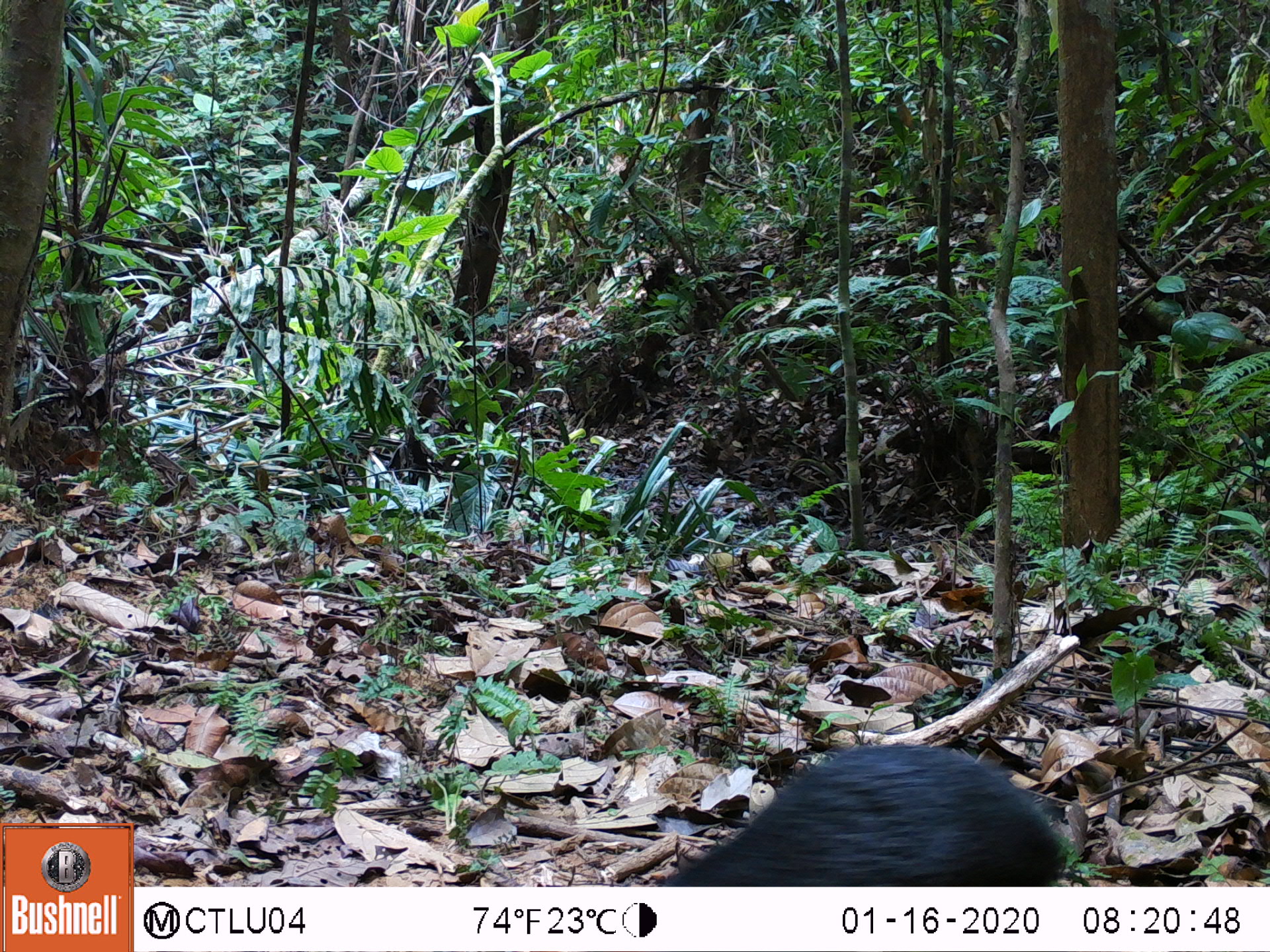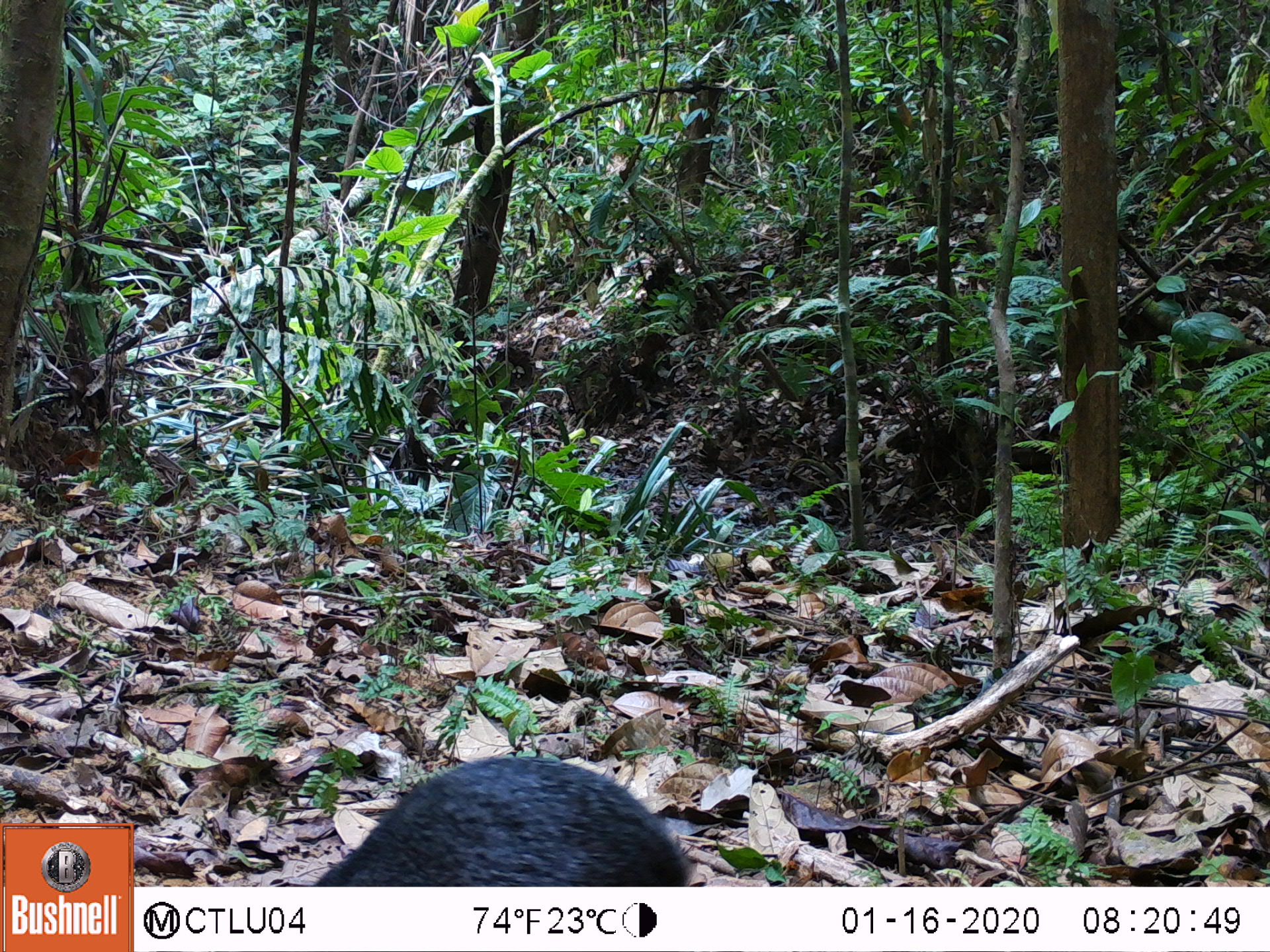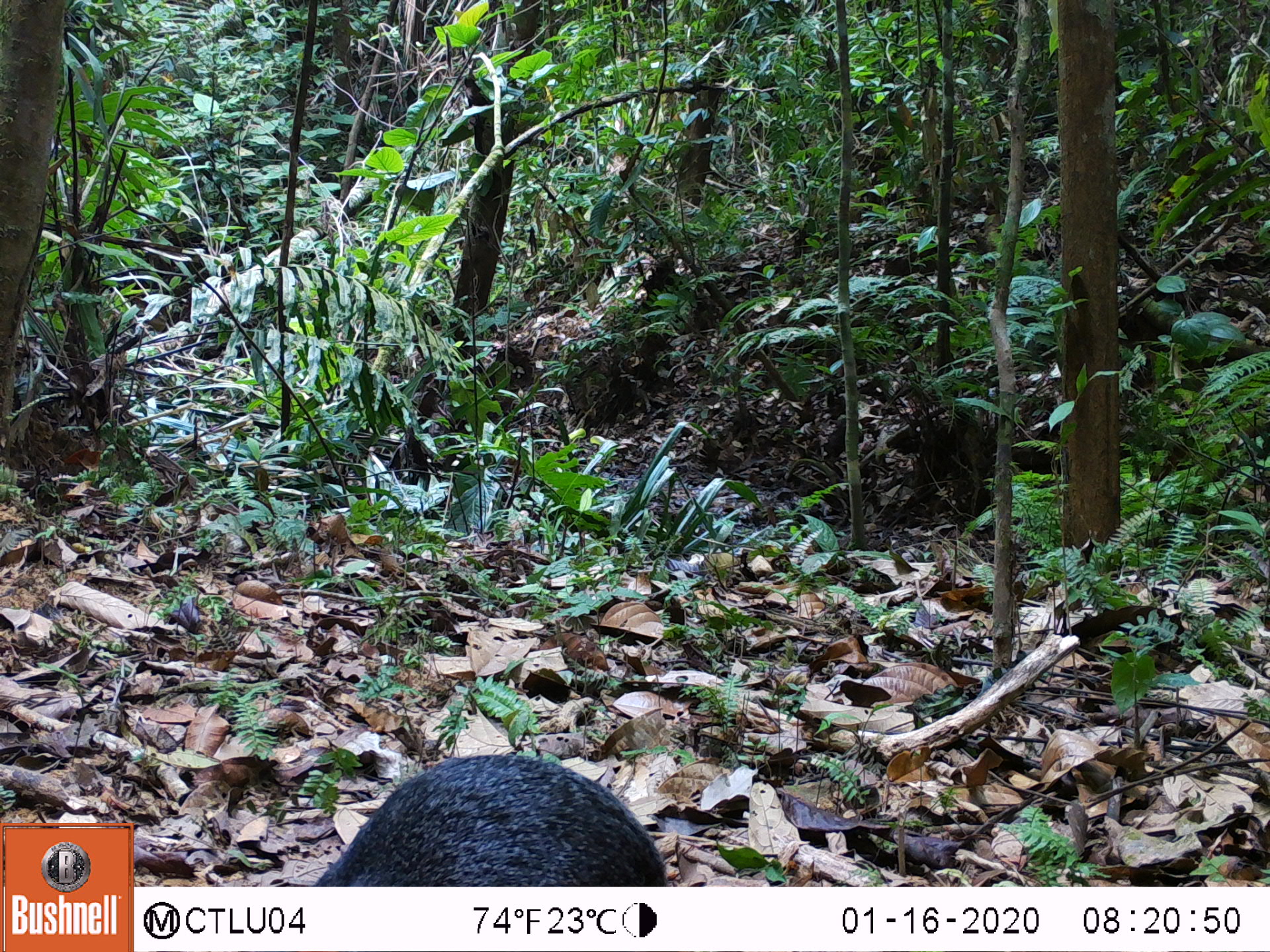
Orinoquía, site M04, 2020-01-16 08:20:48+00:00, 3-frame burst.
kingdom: Animalia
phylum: Chordata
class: Mammalia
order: Rodentia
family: Dasyproctidae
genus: Dasyprocta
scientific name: Dasyprocta fuliginosa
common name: black agouti